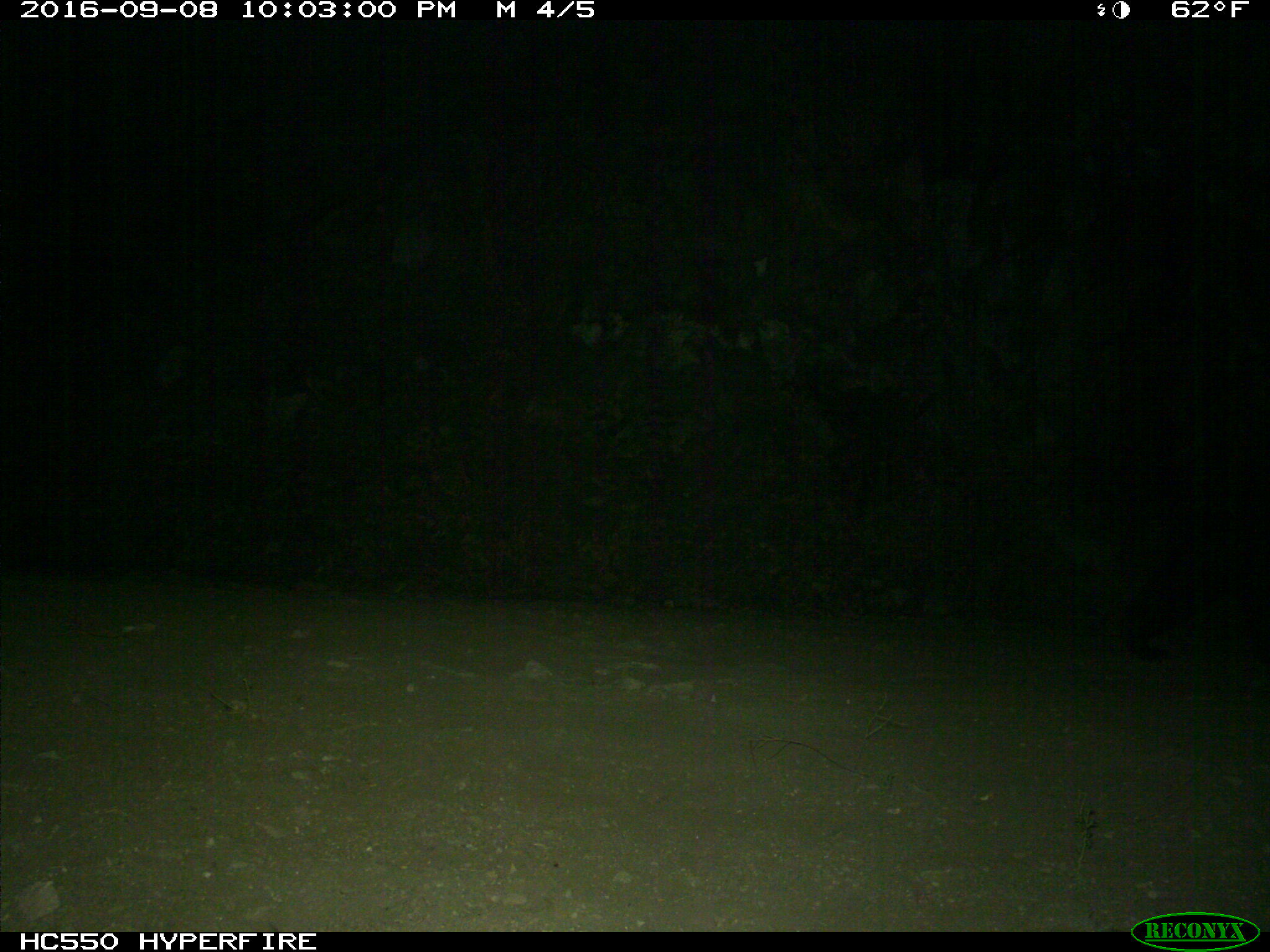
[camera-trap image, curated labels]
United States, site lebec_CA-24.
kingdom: Animalia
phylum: Chordata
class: Mammalia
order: Carnivora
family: Ursidae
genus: Ursus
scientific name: Ursus americanus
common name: american black bear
Ursus americanus (american black bear).